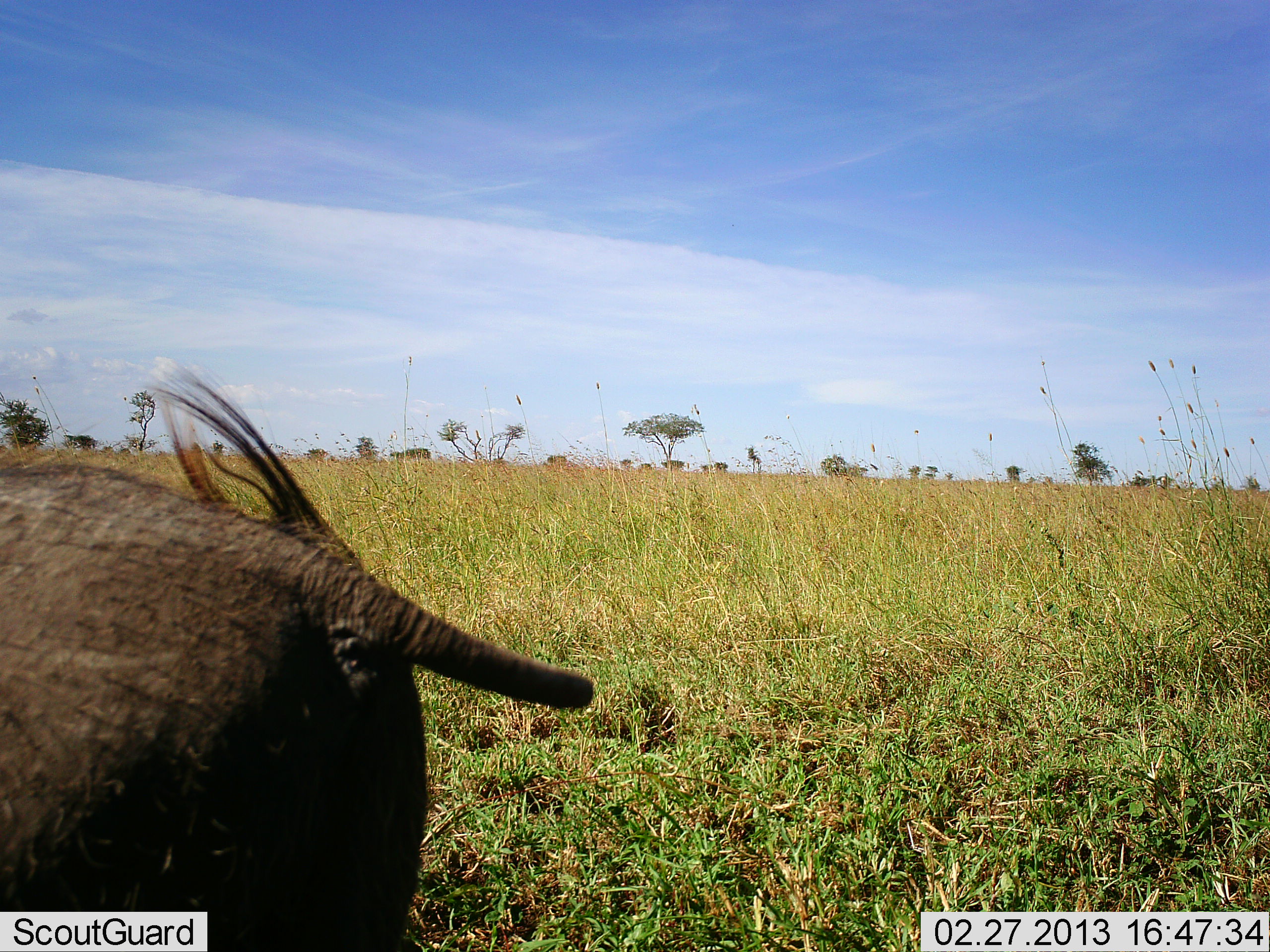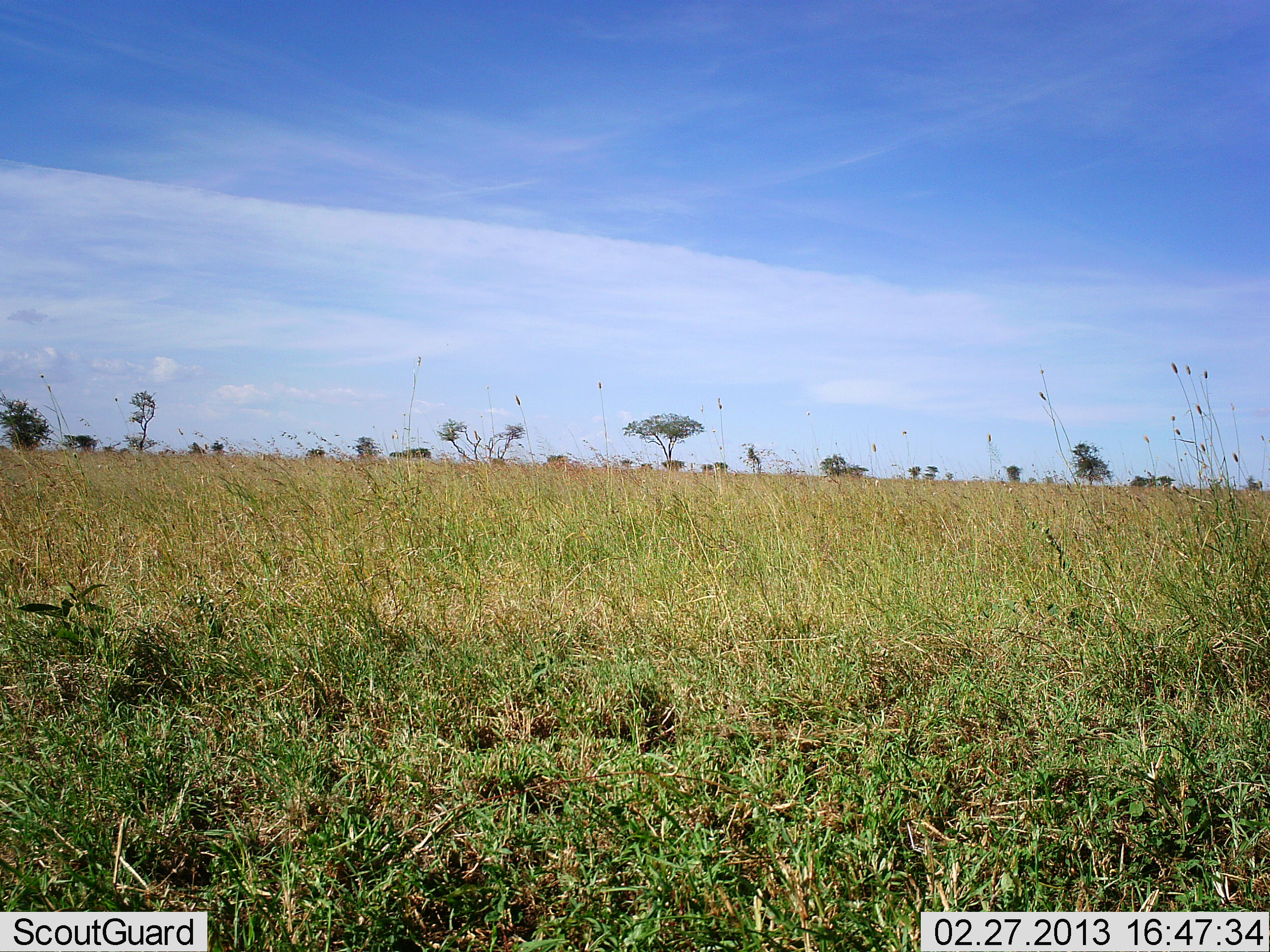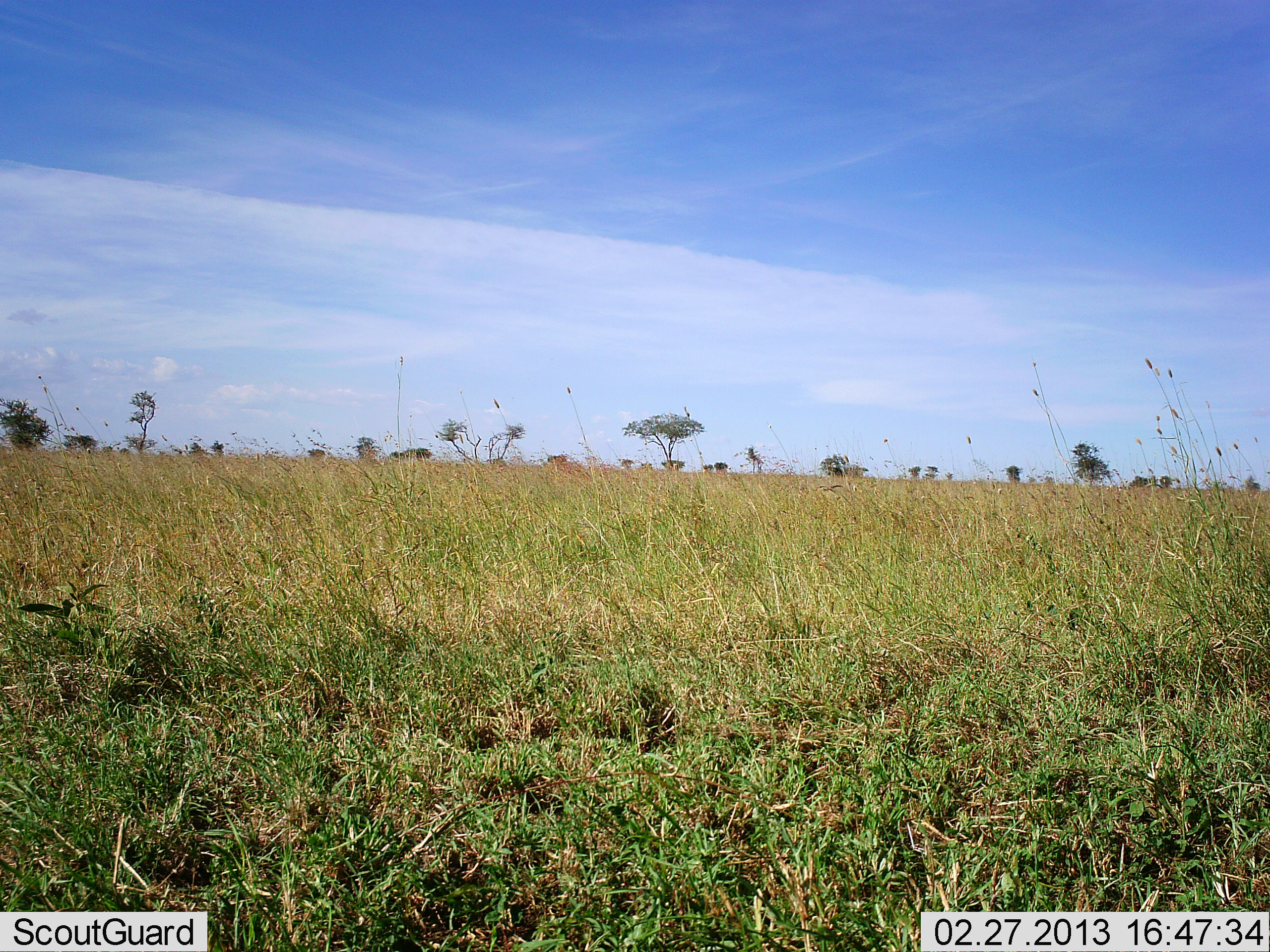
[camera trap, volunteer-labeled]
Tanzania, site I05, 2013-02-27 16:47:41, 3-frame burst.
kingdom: Animalia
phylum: Chordata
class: Mammalia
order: Artiodactyla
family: Suidae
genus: Phacochoerus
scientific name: Phacochoerus africanus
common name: warthog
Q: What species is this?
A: Warthog (Phacochoerus africanus).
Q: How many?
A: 1.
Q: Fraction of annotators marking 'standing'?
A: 8%.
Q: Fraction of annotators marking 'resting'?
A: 0%.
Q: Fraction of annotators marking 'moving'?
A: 96%.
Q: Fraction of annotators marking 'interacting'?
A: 0%.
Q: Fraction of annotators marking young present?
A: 0%.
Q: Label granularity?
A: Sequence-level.